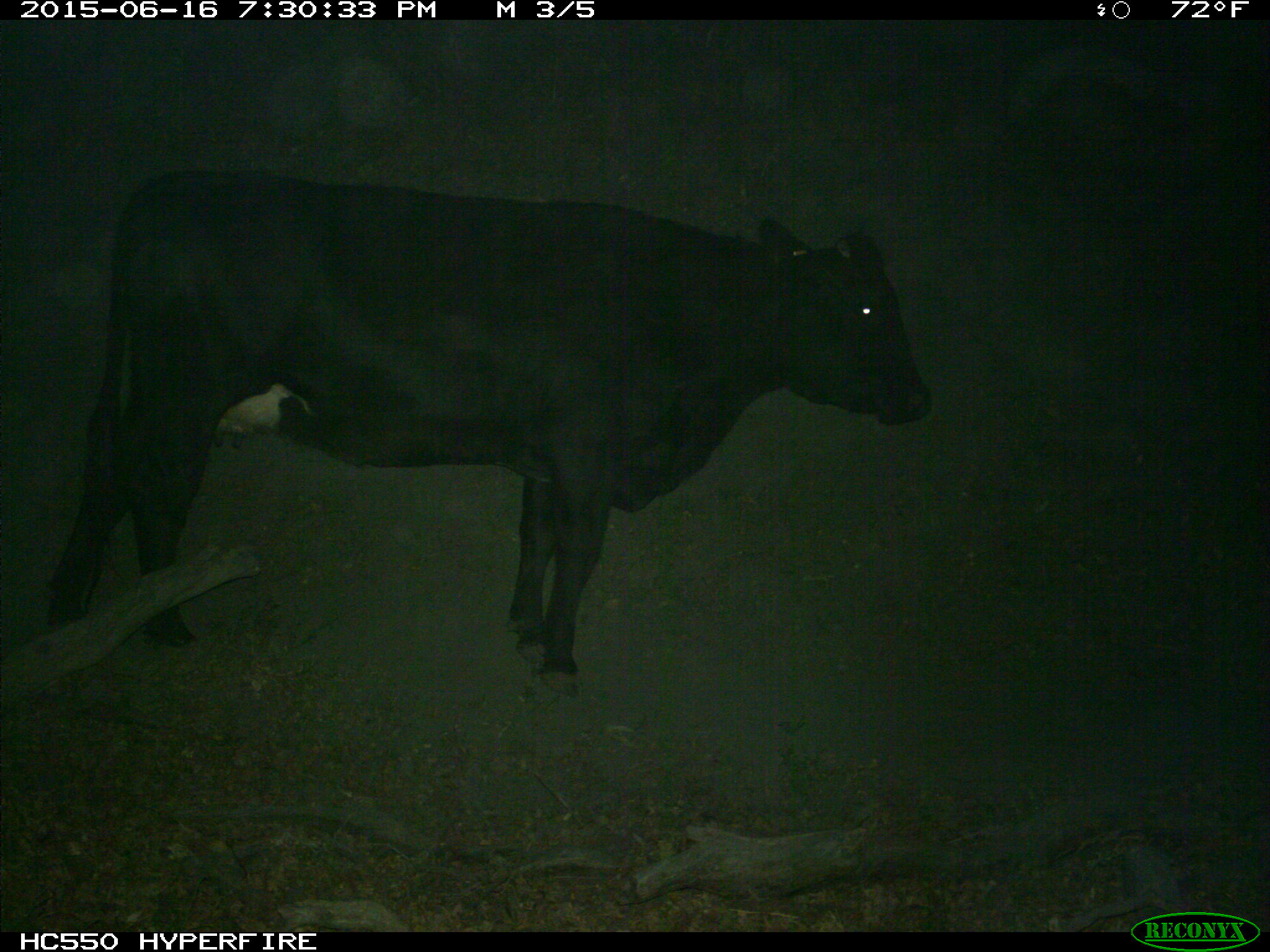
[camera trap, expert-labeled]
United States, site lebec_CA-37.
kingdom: Animalia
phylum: Chordata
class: Mammalia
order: Artiodactyla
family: Bovidae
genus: Bos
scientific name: Bos taurus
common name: domestic cow